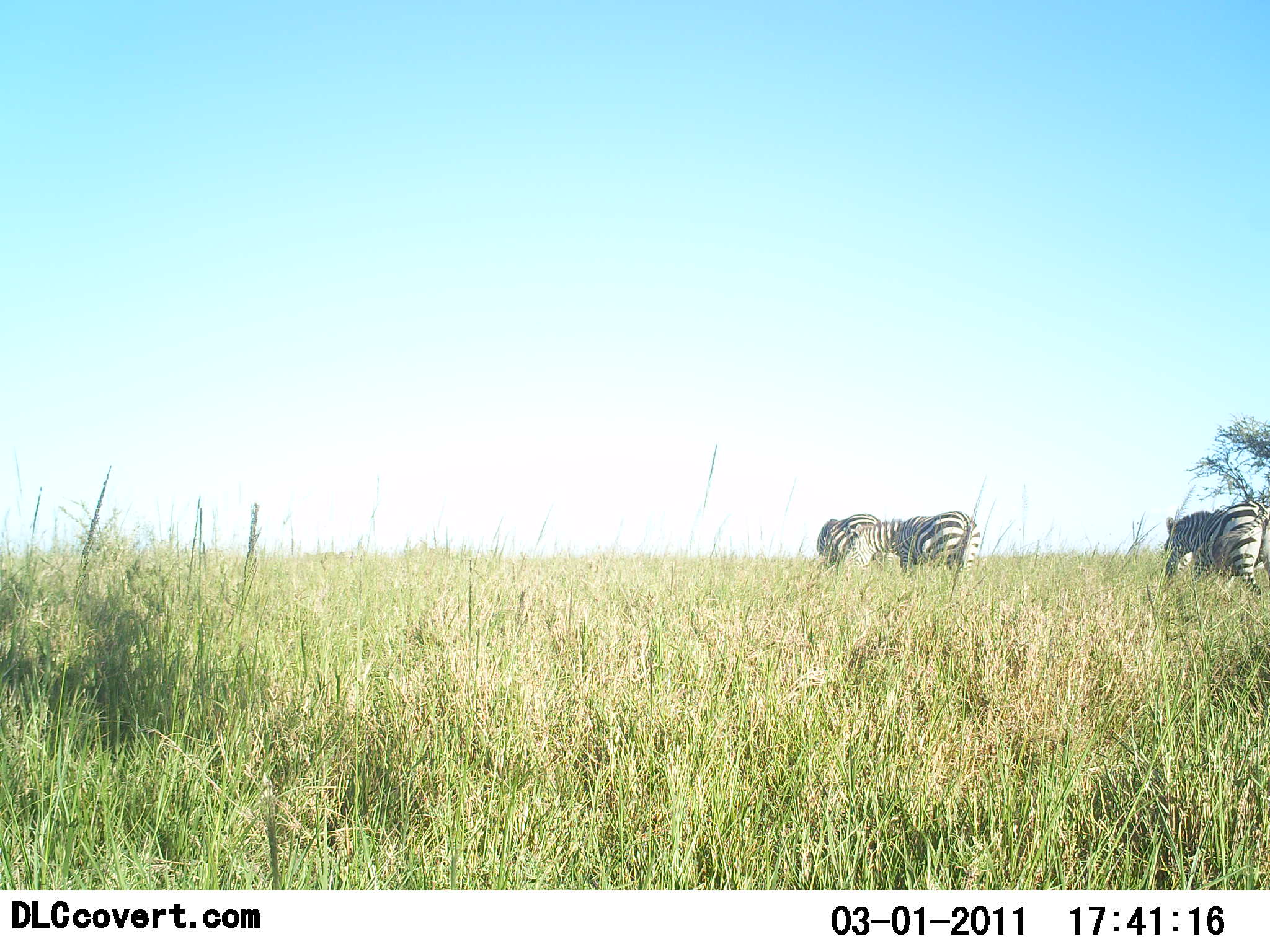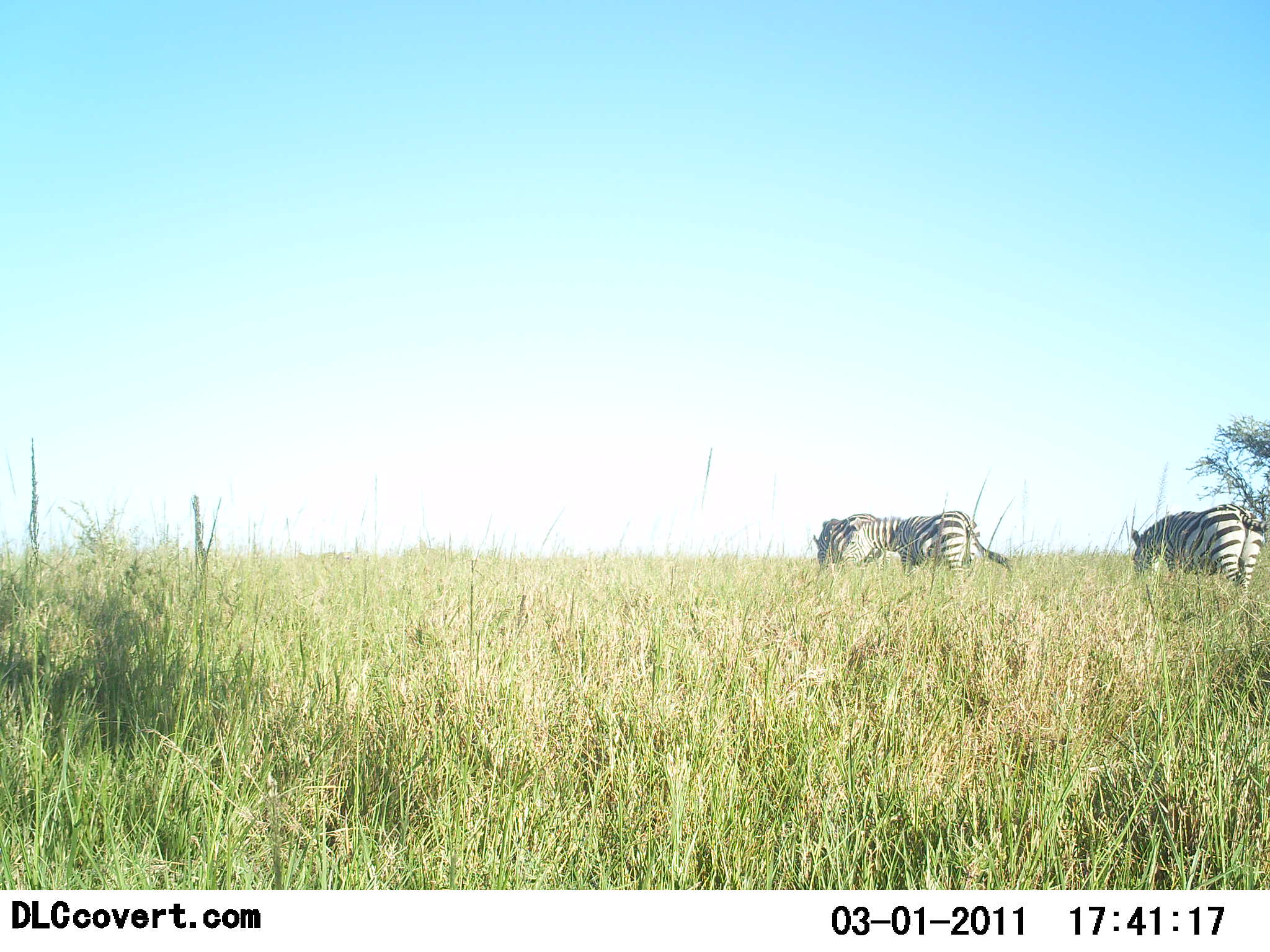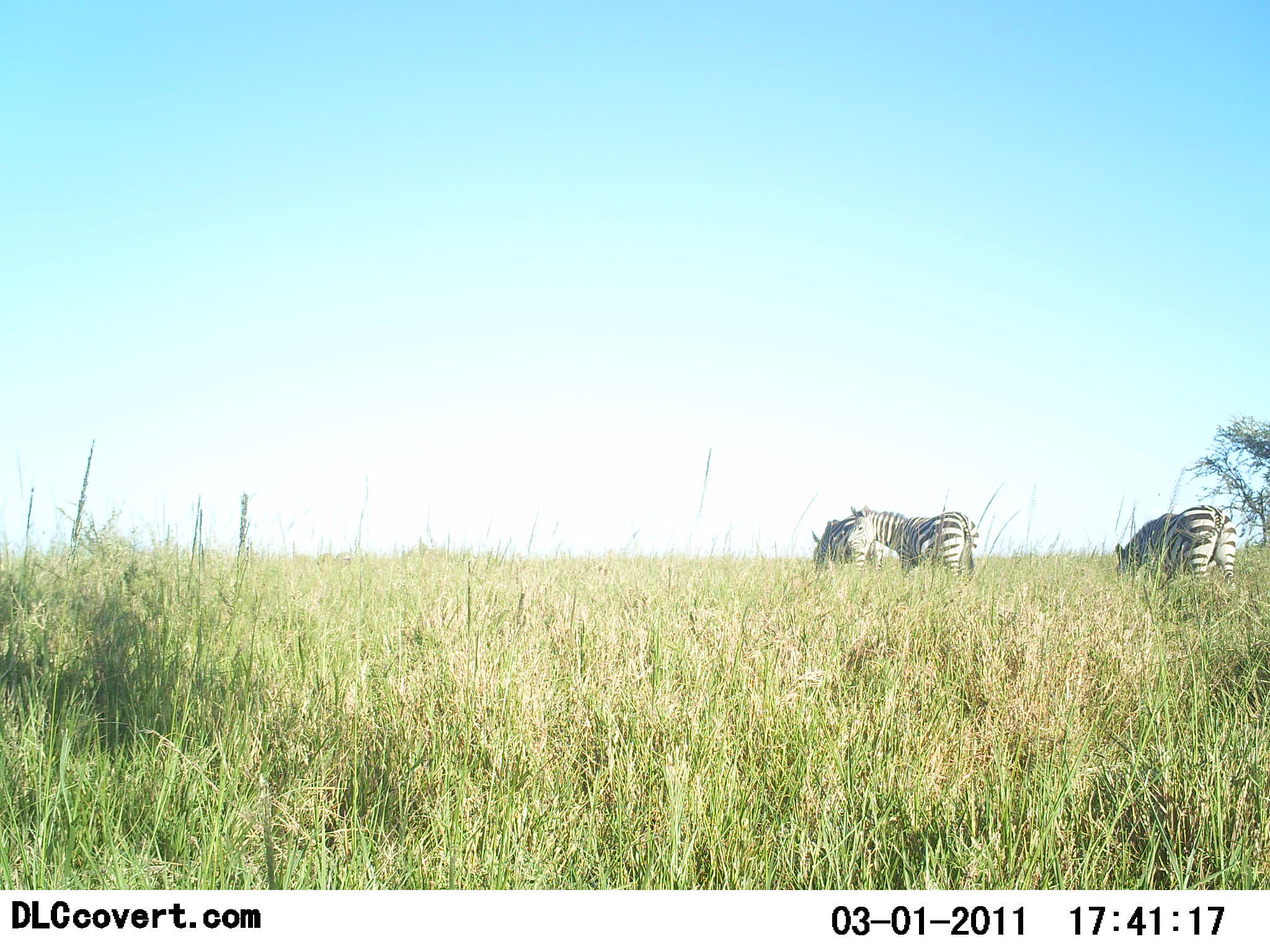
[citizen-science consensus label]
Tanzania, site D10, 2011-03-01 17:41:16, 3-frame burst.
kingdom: Animalia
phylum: Chordata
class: Mammalia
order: Perissodactyla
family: Equidae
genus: Equus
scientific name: Equus quagga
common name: plains zebra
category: zebra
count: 3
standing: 33%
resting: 0%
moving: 42%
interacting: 0%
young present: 0%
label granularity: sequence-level